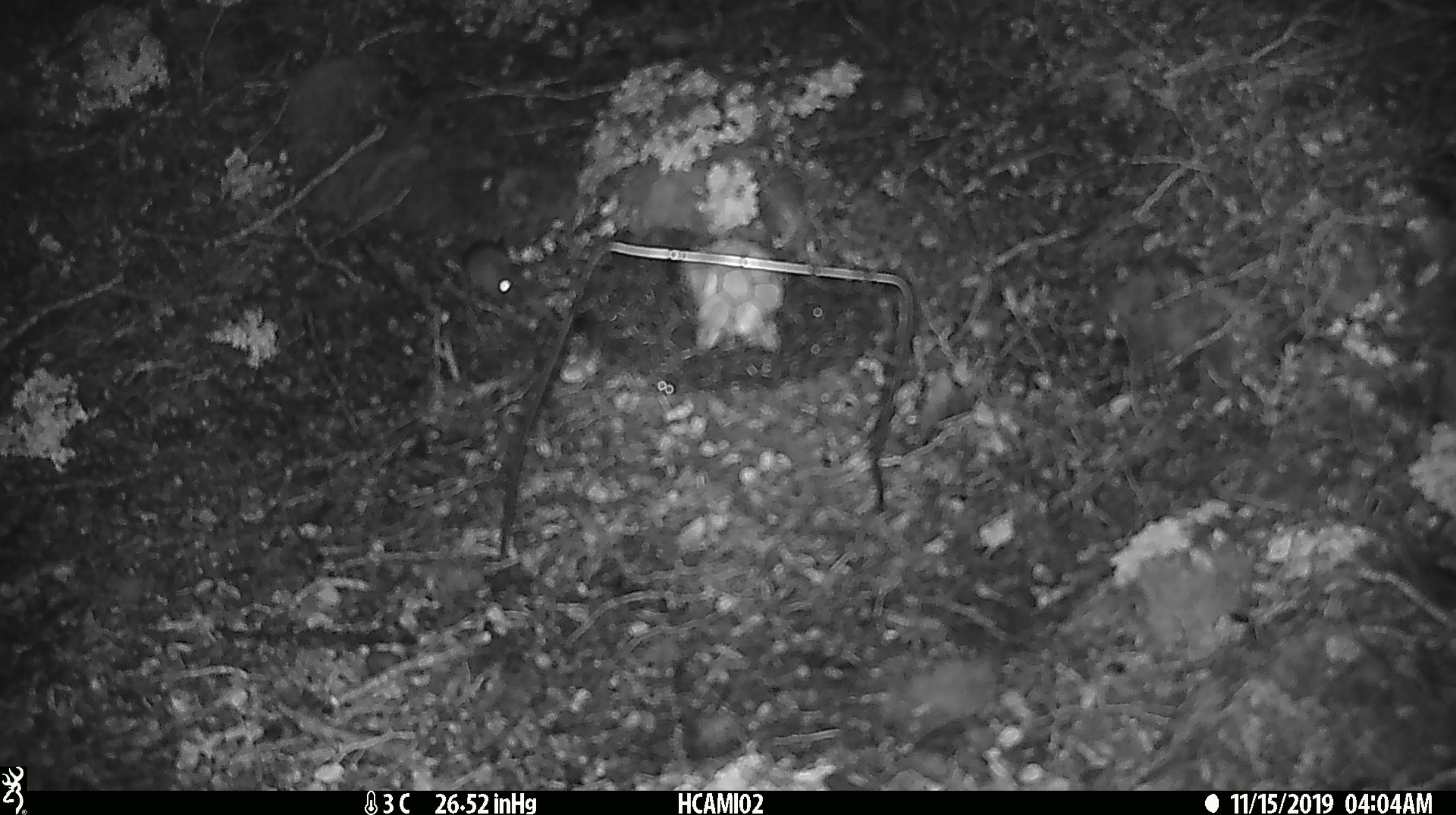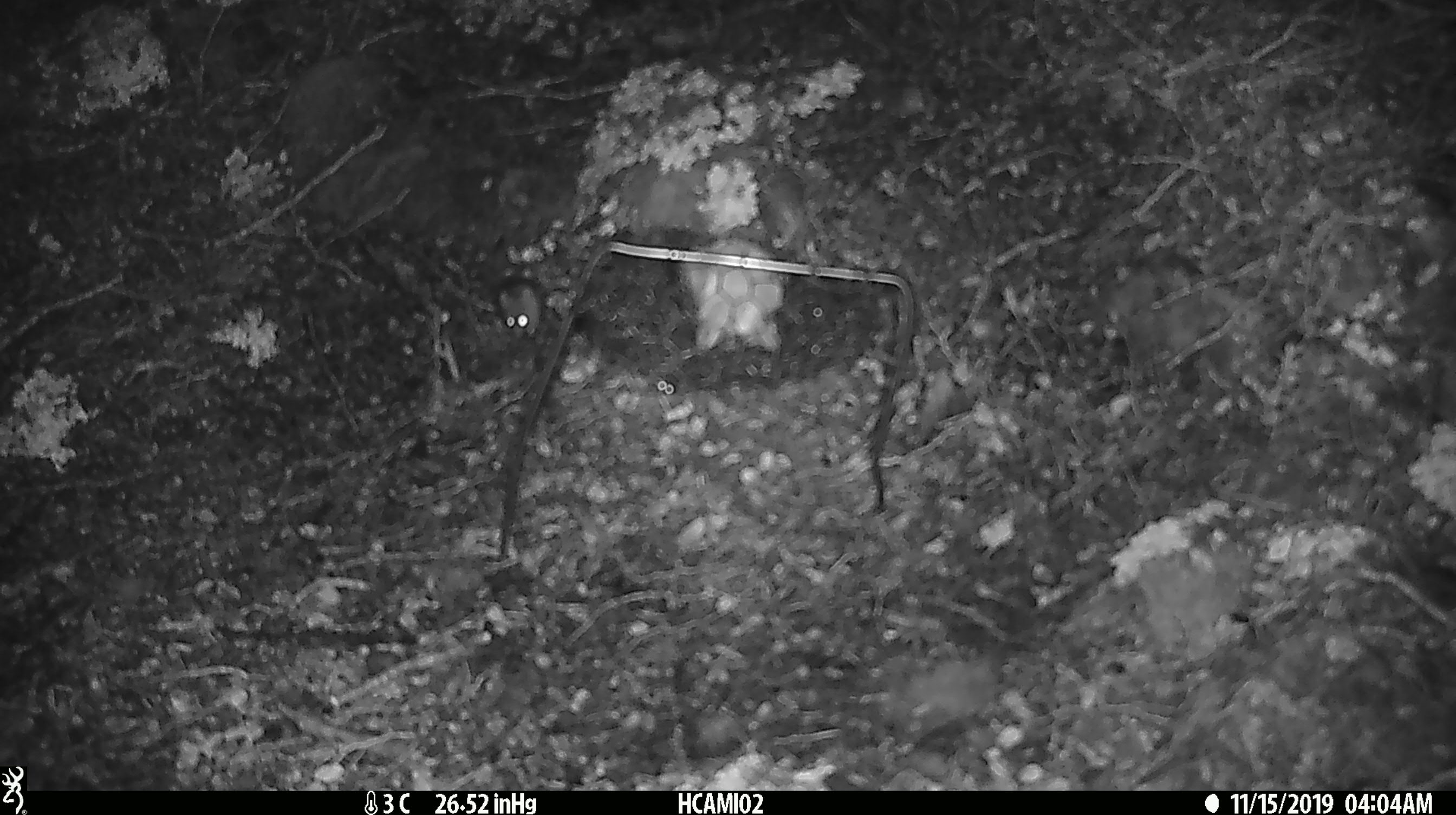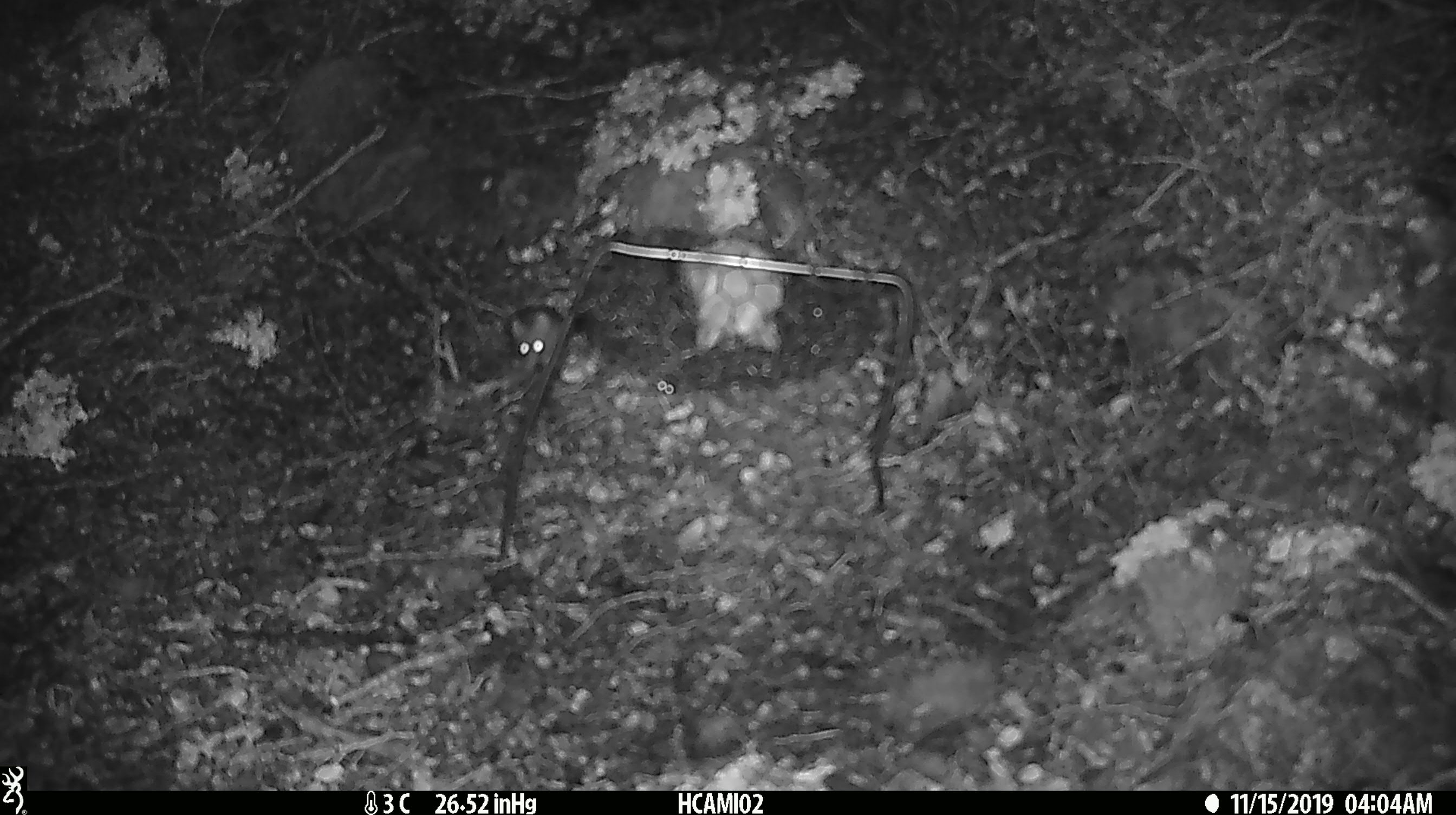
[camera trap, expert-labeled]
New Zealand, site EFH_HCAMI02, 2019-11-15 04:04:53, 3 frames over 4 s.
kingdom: Animalia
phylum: Chordata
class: Mammalia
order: Rodentia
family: Muridae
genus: Mus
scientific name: Mus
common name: mouse